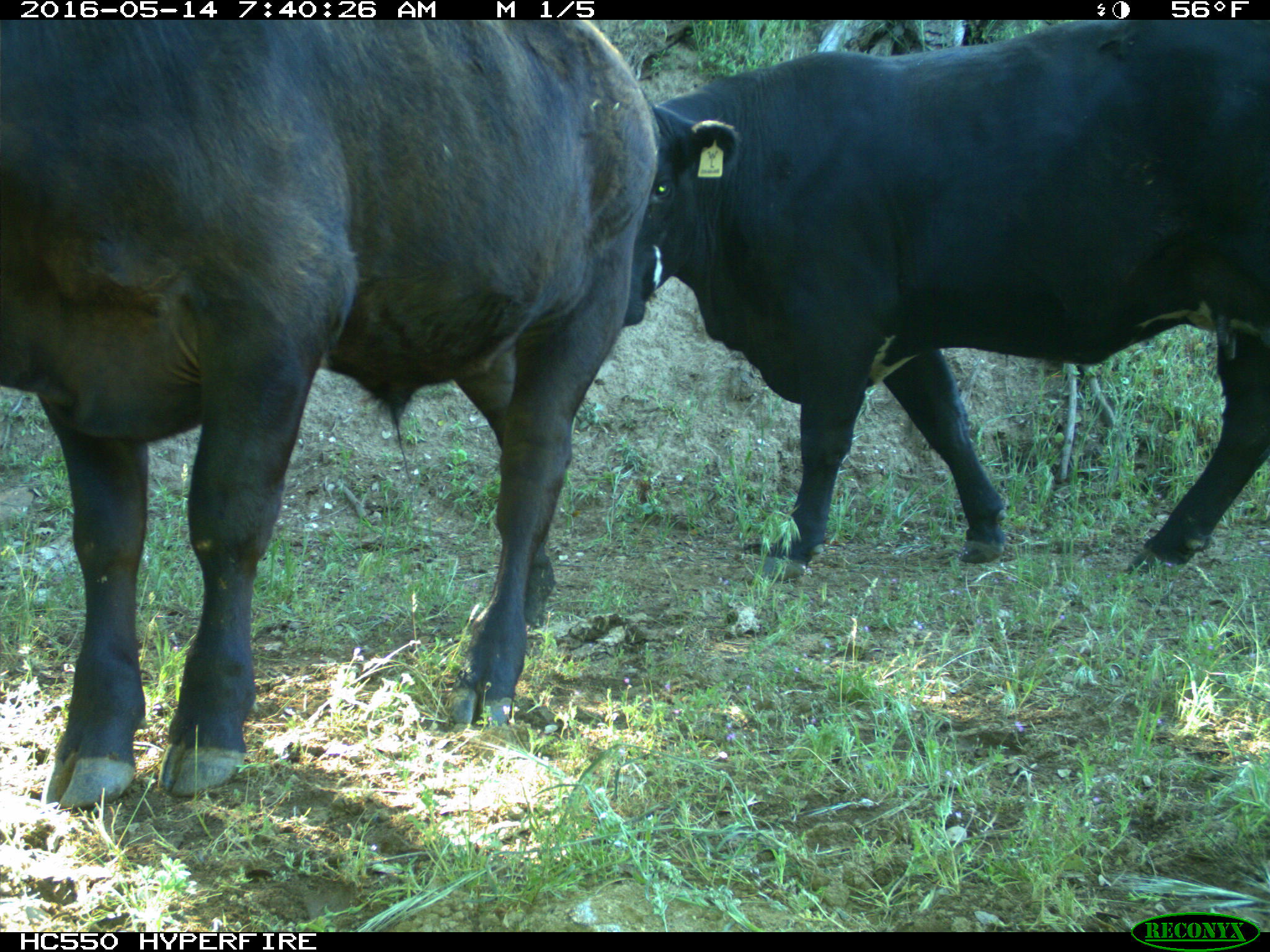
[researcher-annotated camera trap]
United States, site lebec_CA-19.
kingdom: Animalia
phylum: Chordata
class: Mammalia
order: Artiodactyla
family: Bovidae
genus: Bos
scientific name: Bos taurus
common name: domestic cow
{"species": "Bos taurus (domestic cow)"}